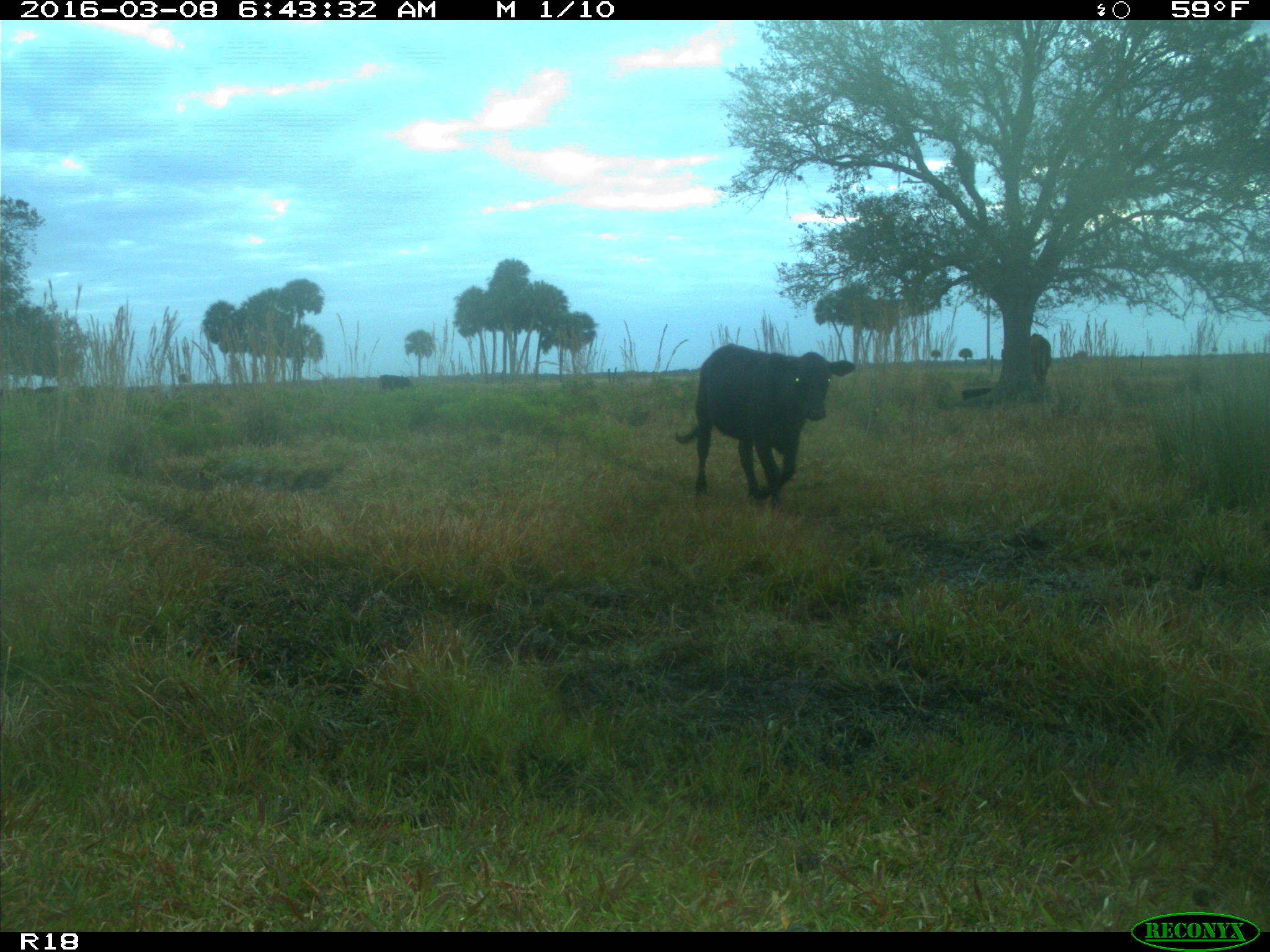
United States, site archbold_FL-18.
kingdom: Animalia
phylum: Chordata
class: Mammalia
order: Artiodactyla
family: Bovidae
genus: Bos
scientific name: Bos taurus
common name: domestic cow